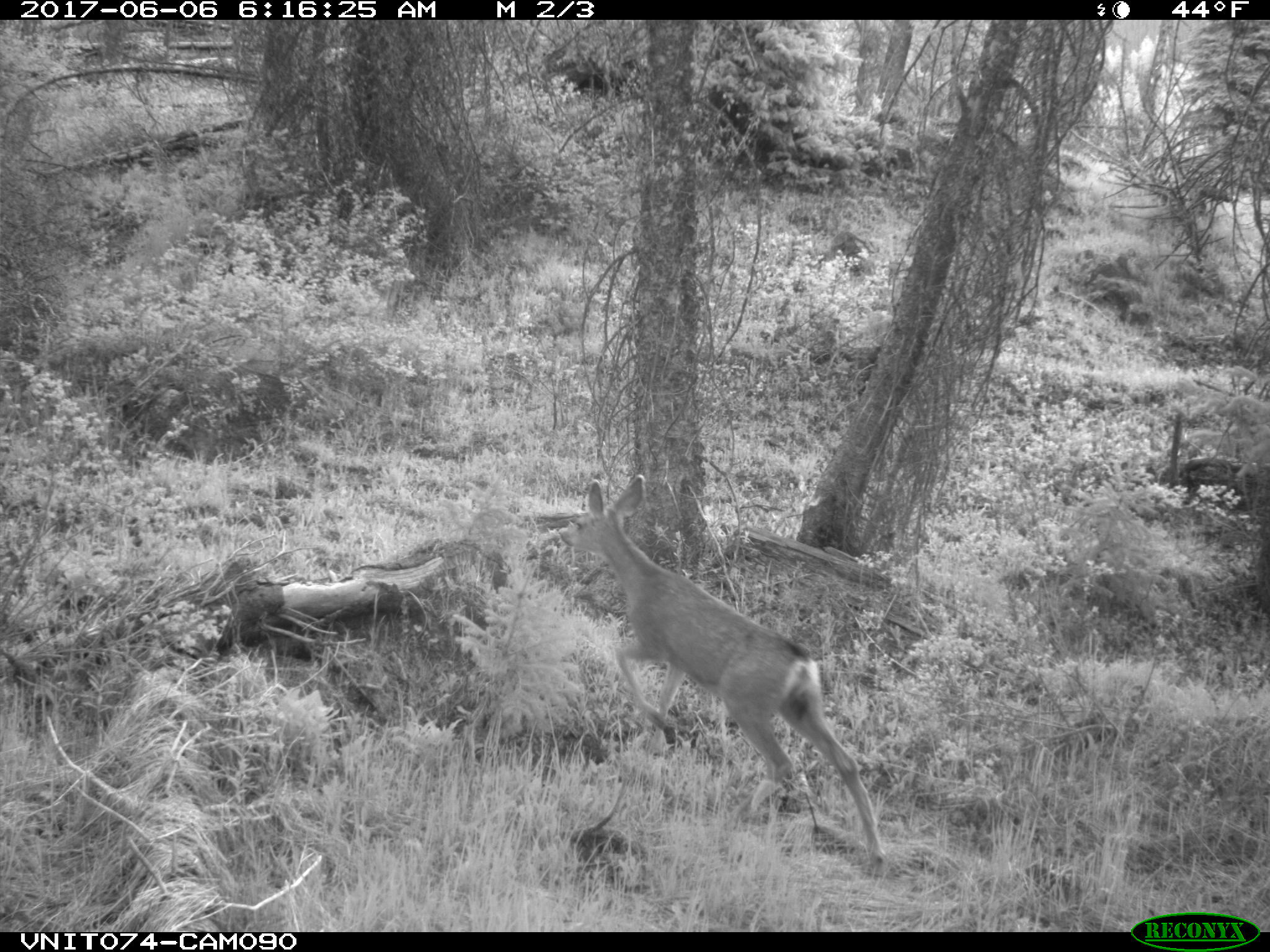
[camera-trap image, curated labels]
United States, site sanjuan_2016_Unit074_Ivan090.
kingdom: Animalia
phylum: Chordata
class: Mammalia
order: Artiodactyla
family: Cervidae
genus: Odocoileus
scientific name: Odocoileus hemionus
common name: mule deer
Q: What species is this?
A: Odocoileus hemionus (mule deer).